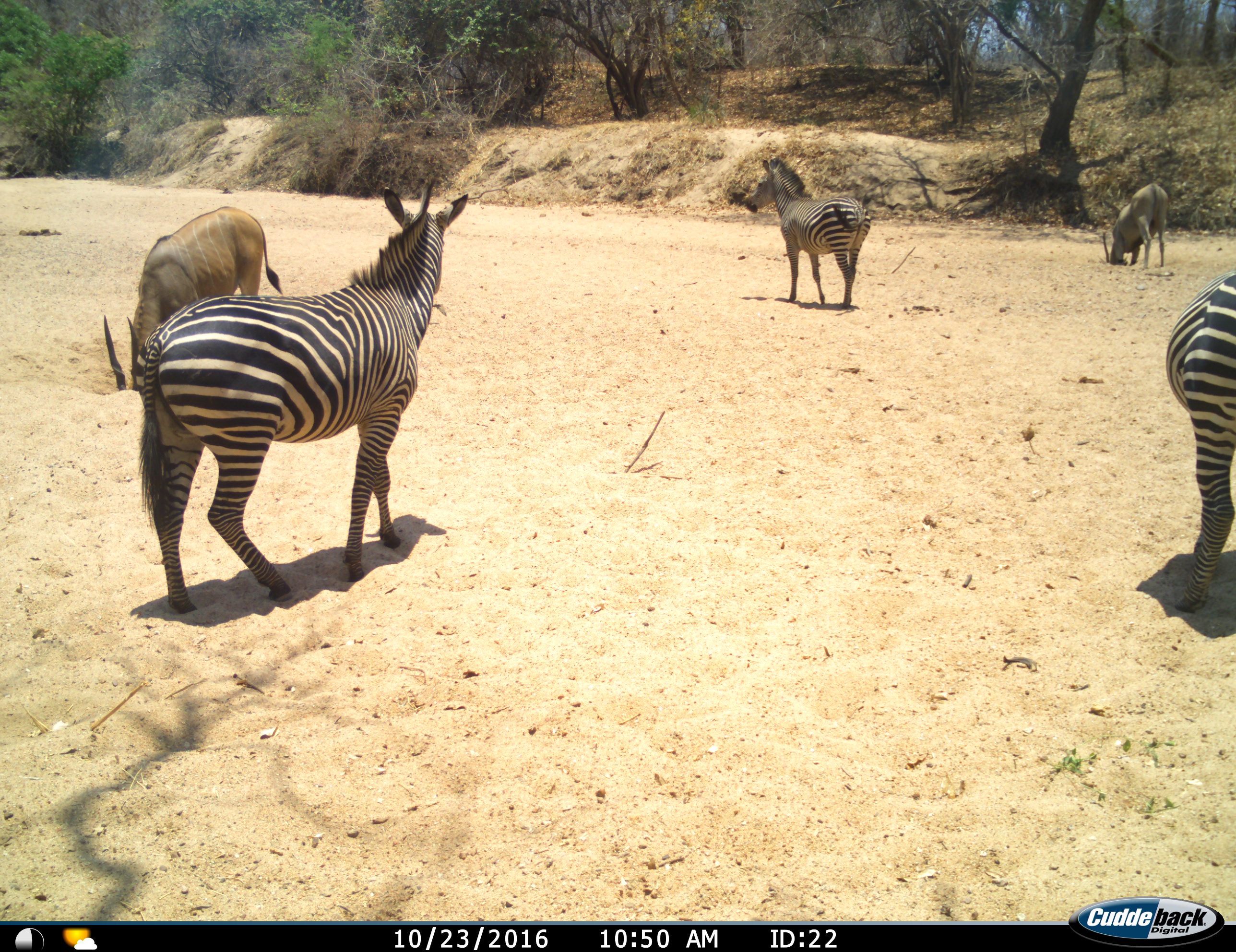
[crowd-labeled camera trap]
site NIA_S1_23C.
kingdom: Animalia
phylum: Chordata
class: Mammalia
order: Artiodactyla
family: Bovidae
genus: Tragelaphus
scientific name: Tragelaphus oryx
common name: eland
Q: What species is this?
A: Eland (Tragelaphus oryx).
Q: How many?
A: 2.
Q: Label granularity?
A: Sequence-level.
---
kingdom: Animalia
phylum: Chordata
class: Mammalia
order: Perissodactyla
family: Equidae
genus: Equus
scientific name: Equus quagga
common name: plains zebra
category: zebraplains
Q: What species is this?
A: Zebraplains (plains zebra) (Equus quagga).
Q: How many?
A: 3.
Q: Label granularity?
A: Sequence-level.